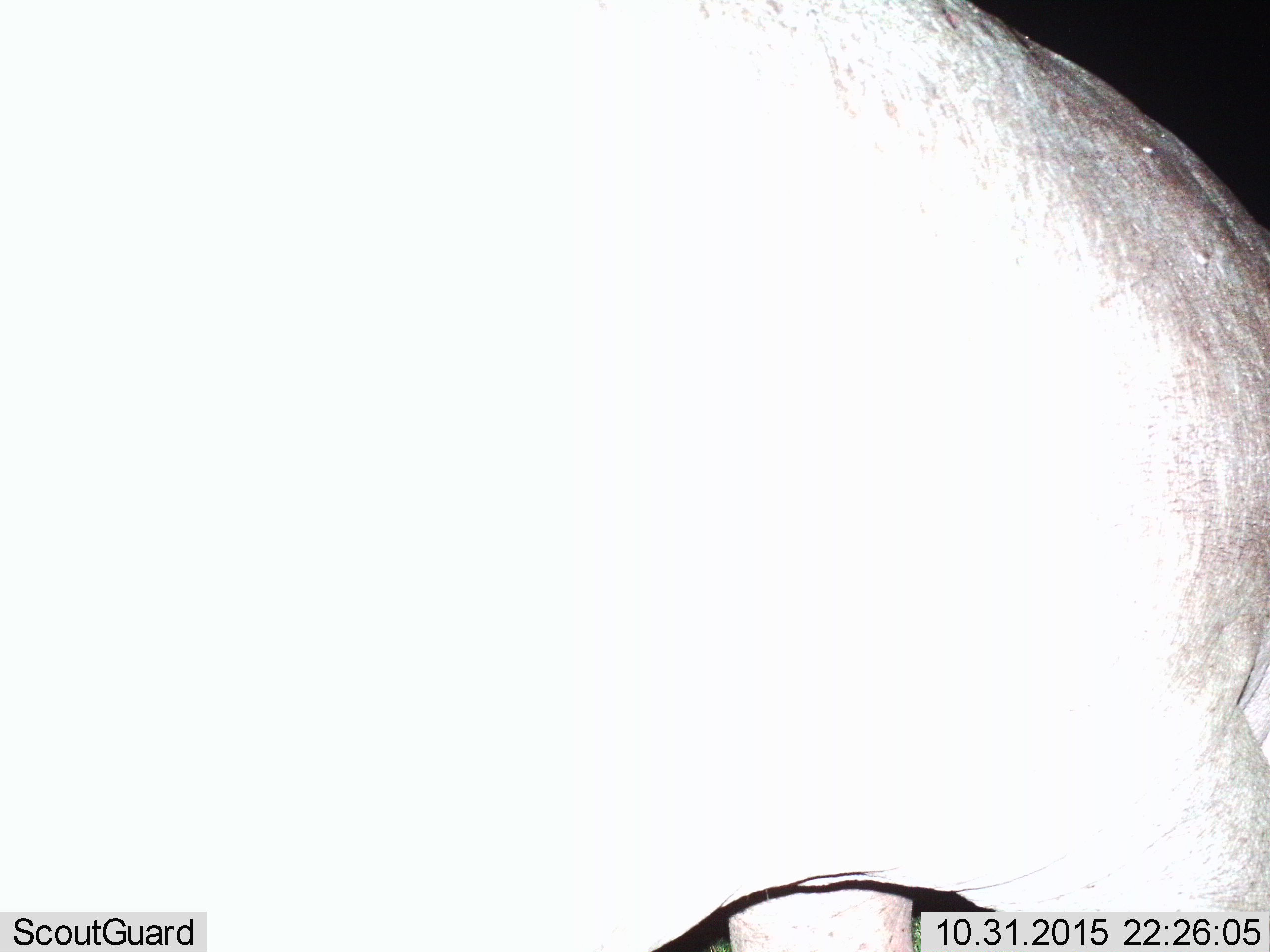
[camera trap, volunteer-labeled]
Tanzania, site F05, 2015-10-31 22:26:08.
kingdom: Animalia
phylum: Chordata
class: Mammalia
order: Artiodactyla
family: Hippopotamidae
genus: Hippopotamus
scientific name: Hippopotamus amphibius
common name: hippopotamus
Hippopotamus (Hippopotamus amphibius), count 1. Behavior (volunteer vote fractions): standing 71%, resting 0%, moving 29%, interacting 0%. Young present (vote fraction): 0%. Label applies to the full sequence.